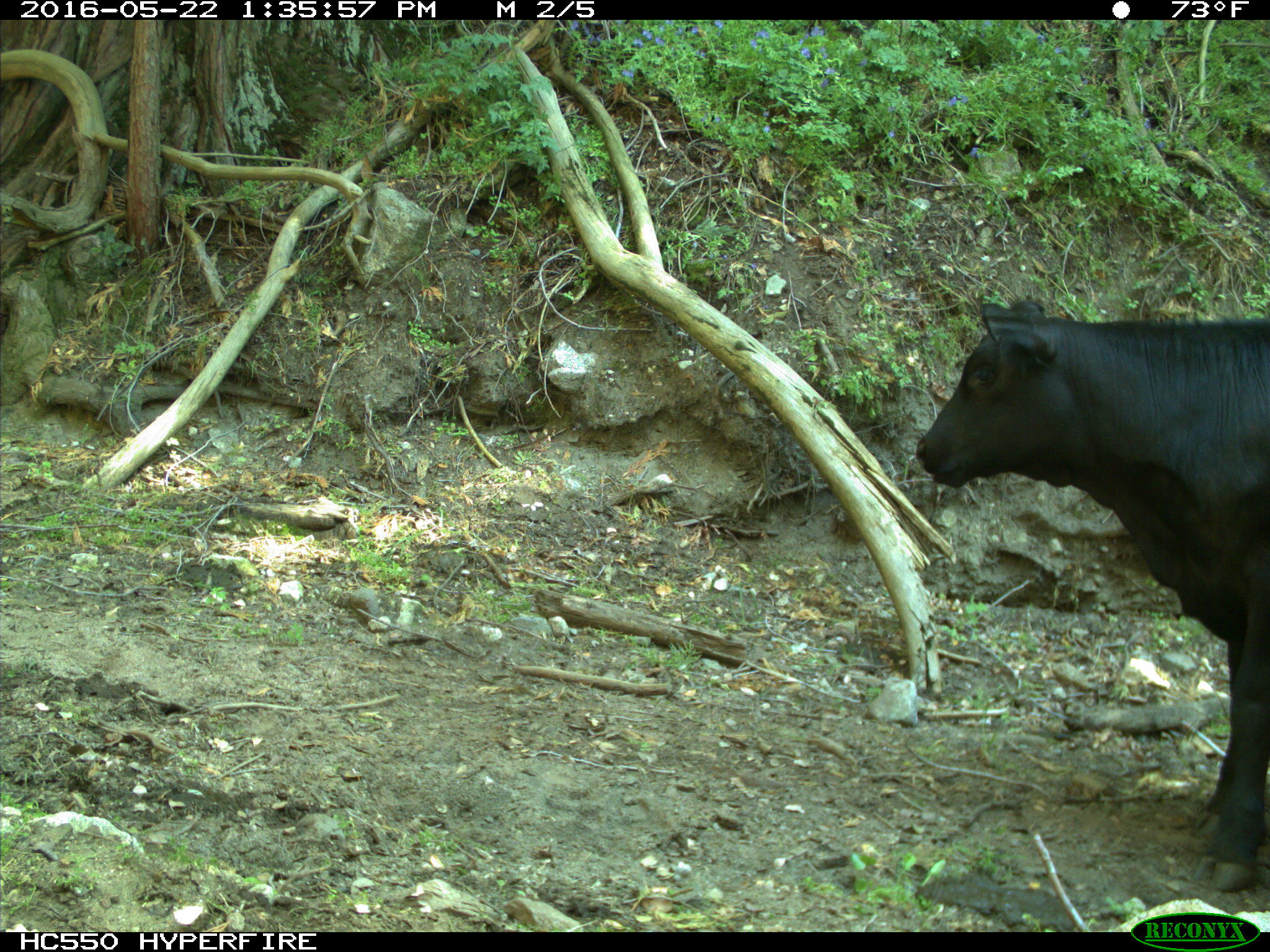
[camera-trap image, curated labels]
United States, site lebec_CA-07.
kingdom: Animalia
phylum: Chordata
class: Mammalia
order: Artiodactyla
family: Bovidae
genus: Bos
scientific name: Bos taurus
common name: domestic cow